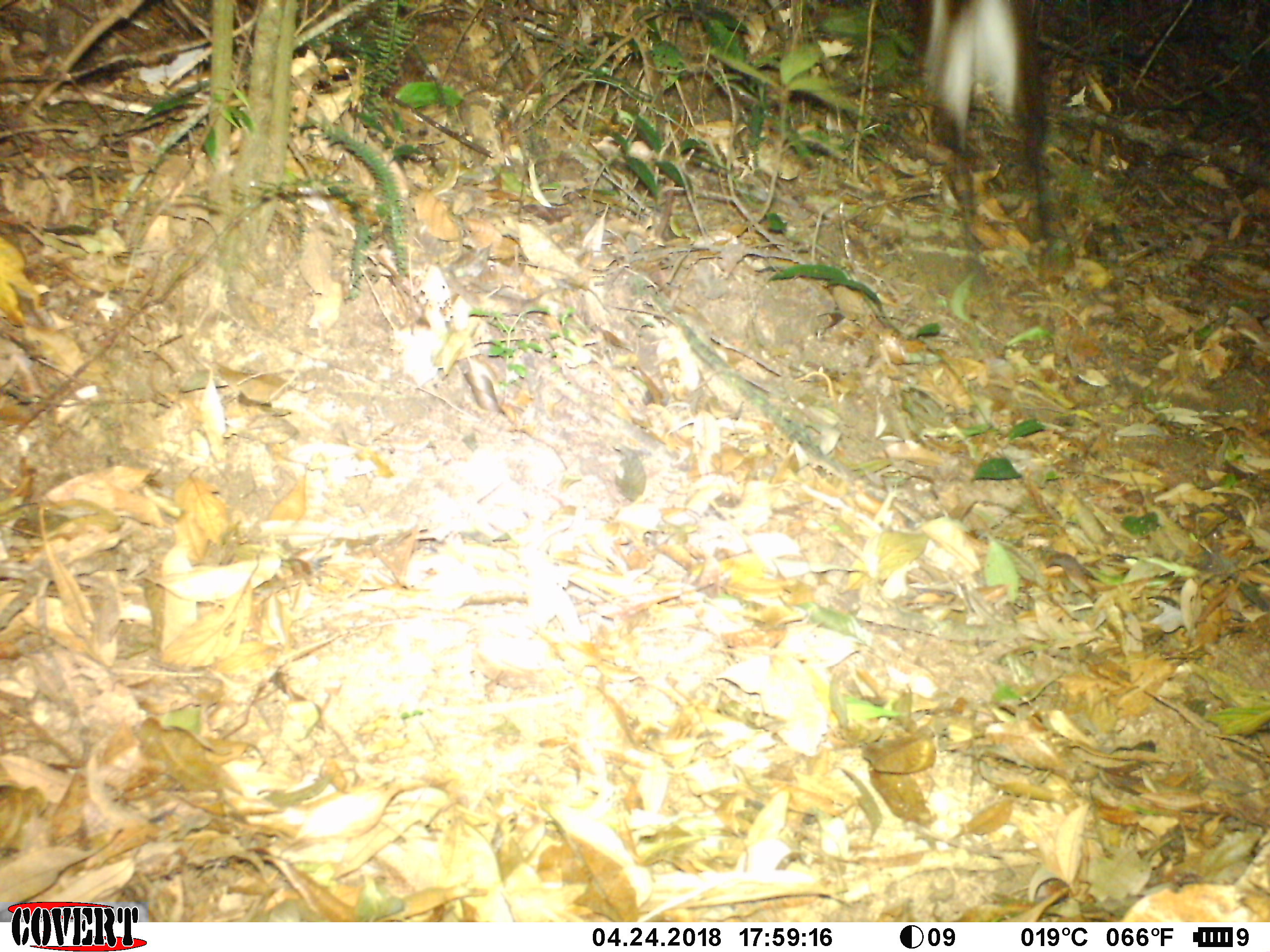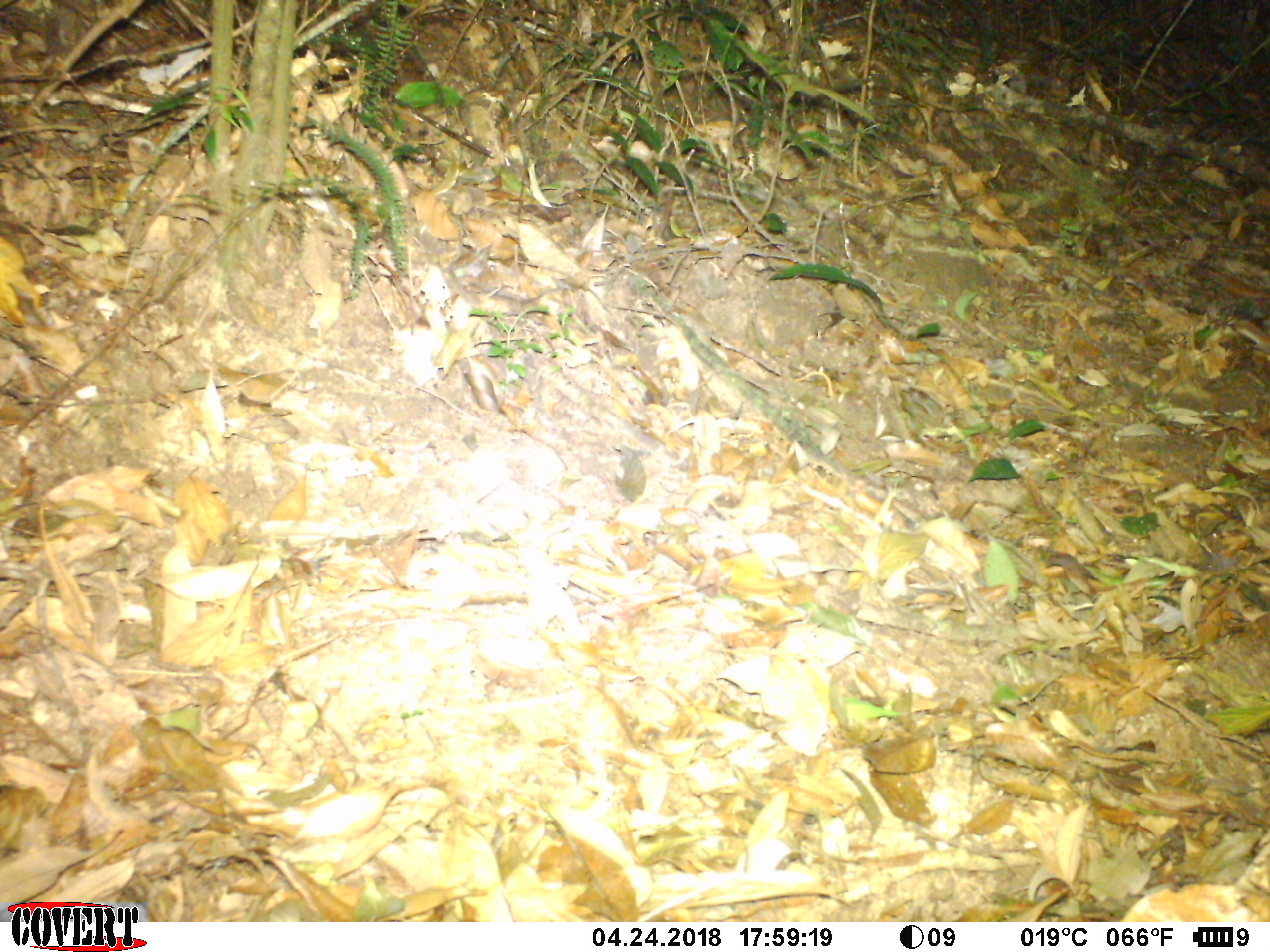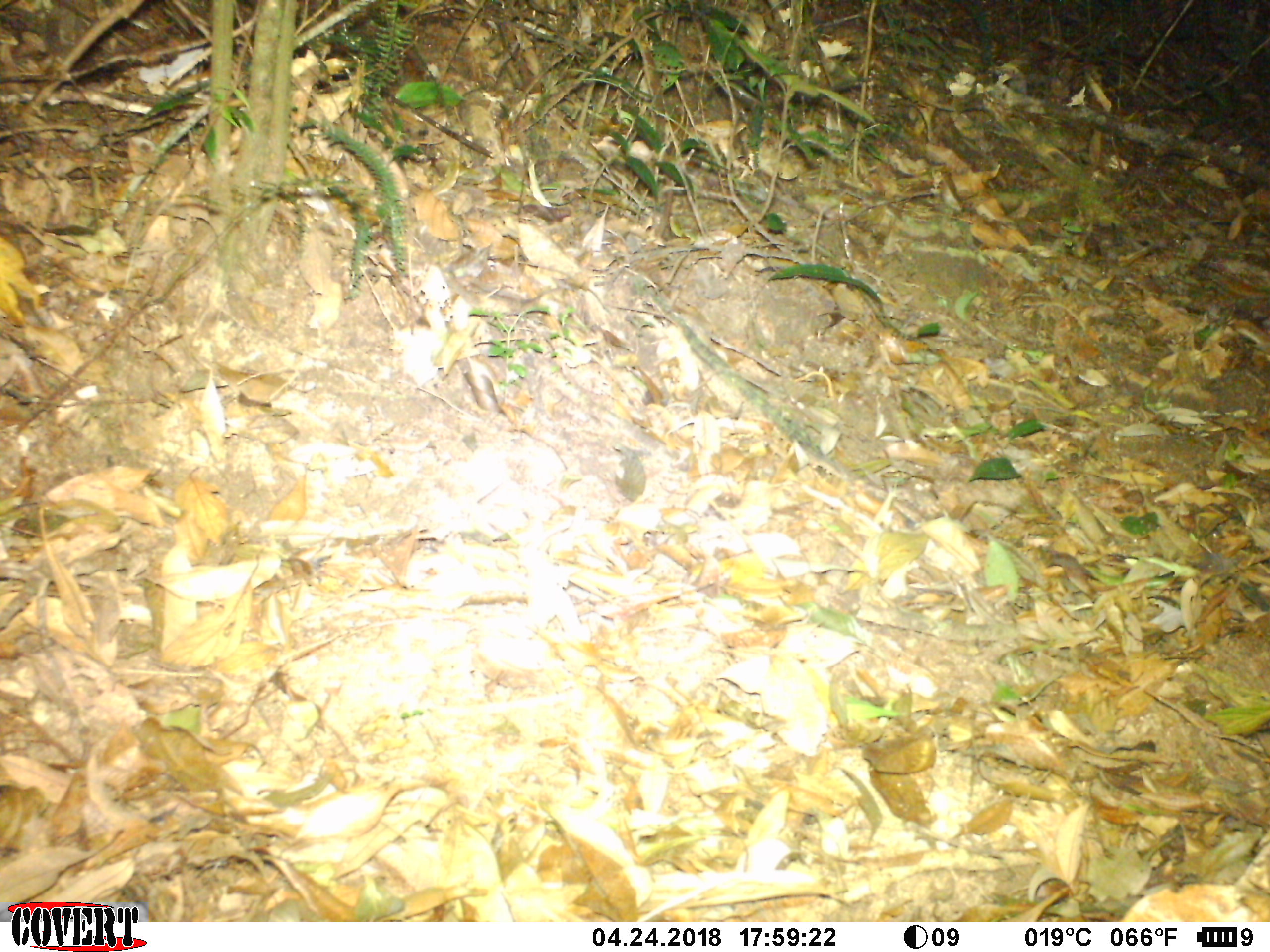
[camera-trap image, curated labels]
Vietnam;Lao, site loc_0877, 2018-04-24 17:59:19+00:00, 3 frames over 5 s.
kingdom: Animalia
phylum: Chordata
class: Mammalia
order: Artiodactyla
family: Cervidae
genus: Muntiacus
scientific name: Muntiacus rooseveltorum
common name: roosevelt's muntjac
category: roosevelts muntjac group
Roosevelts muntjac group (roosevelt's muntjac) (Muntiacus rooseveltorum). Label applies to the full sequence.